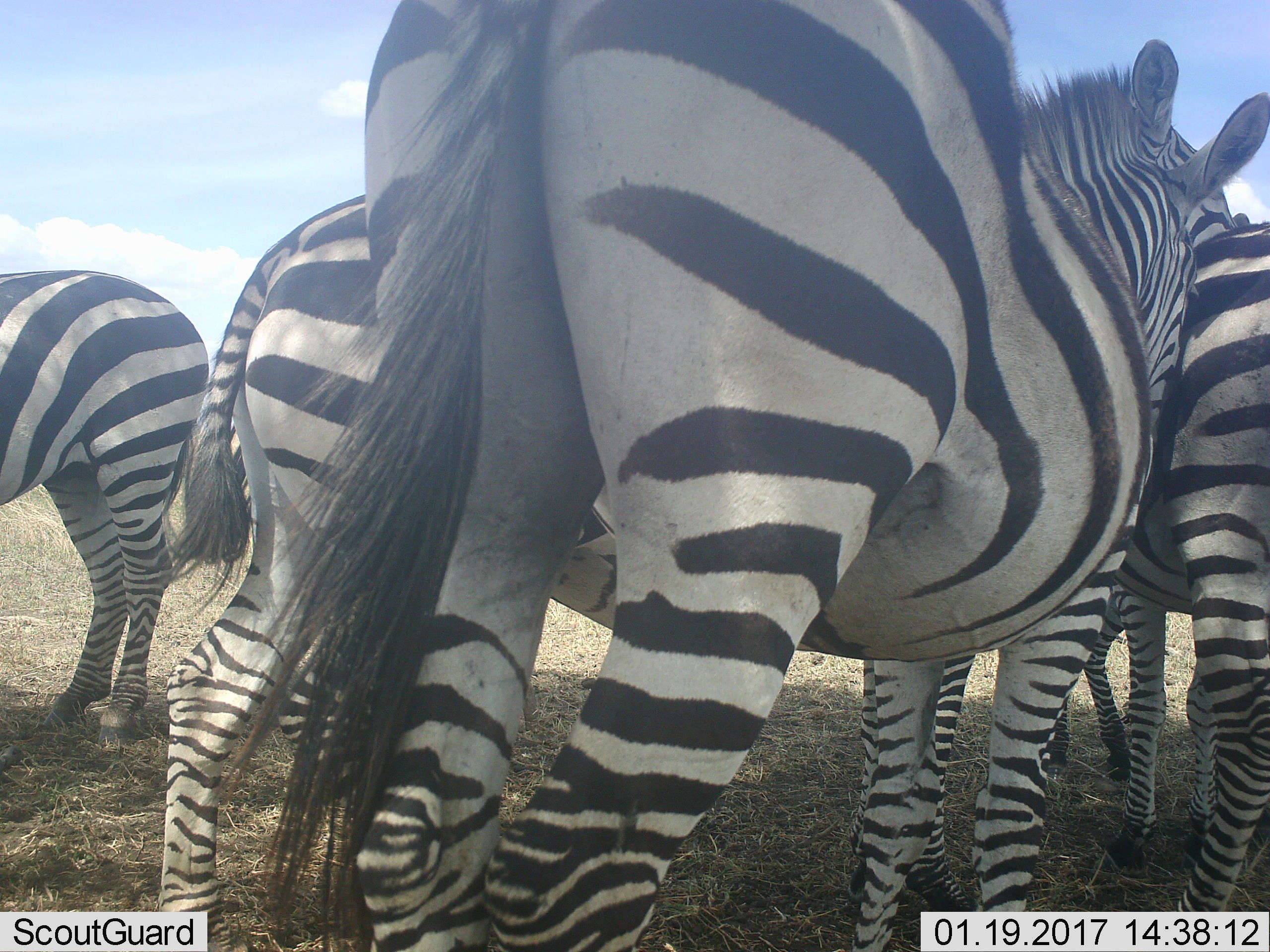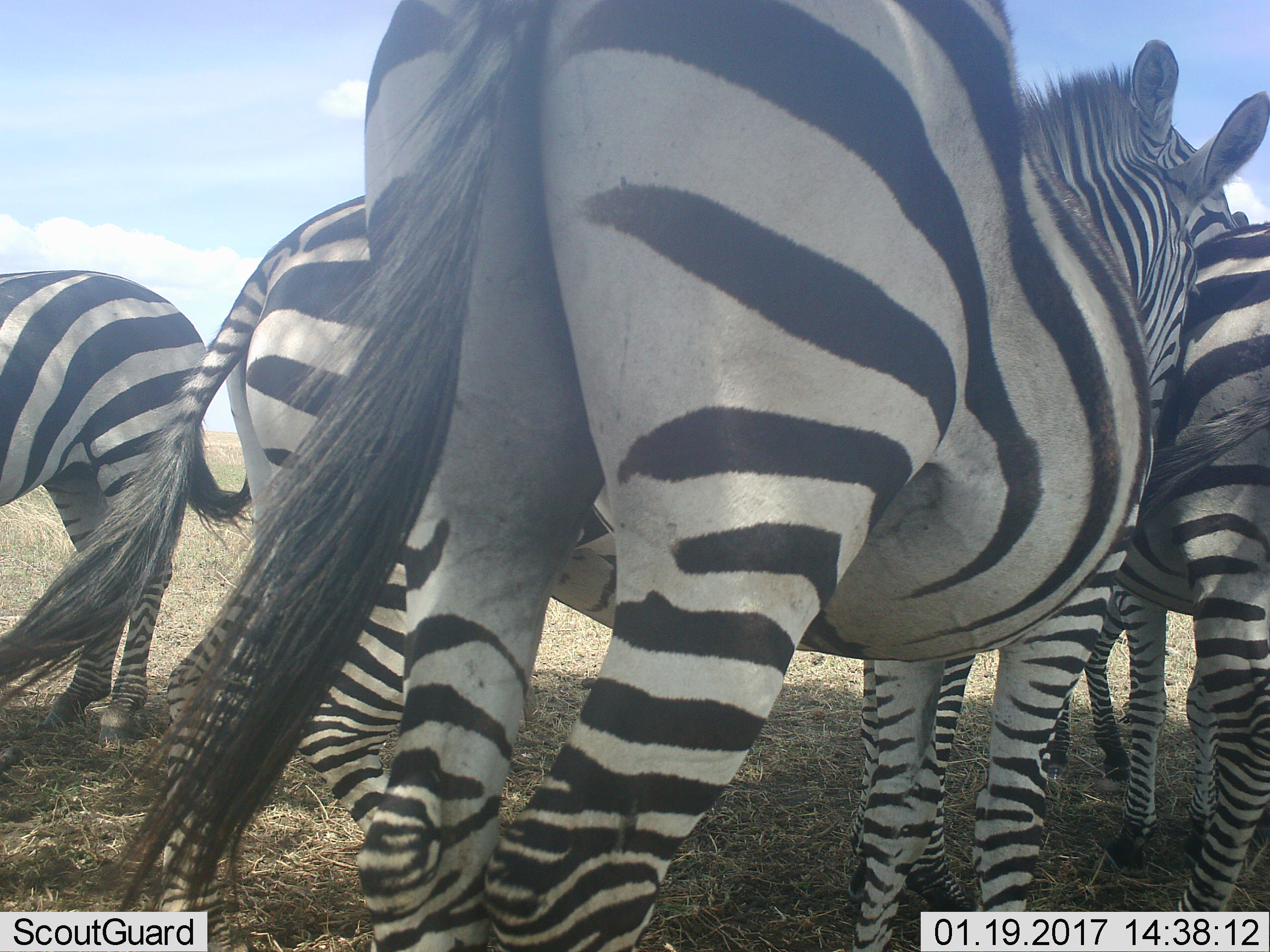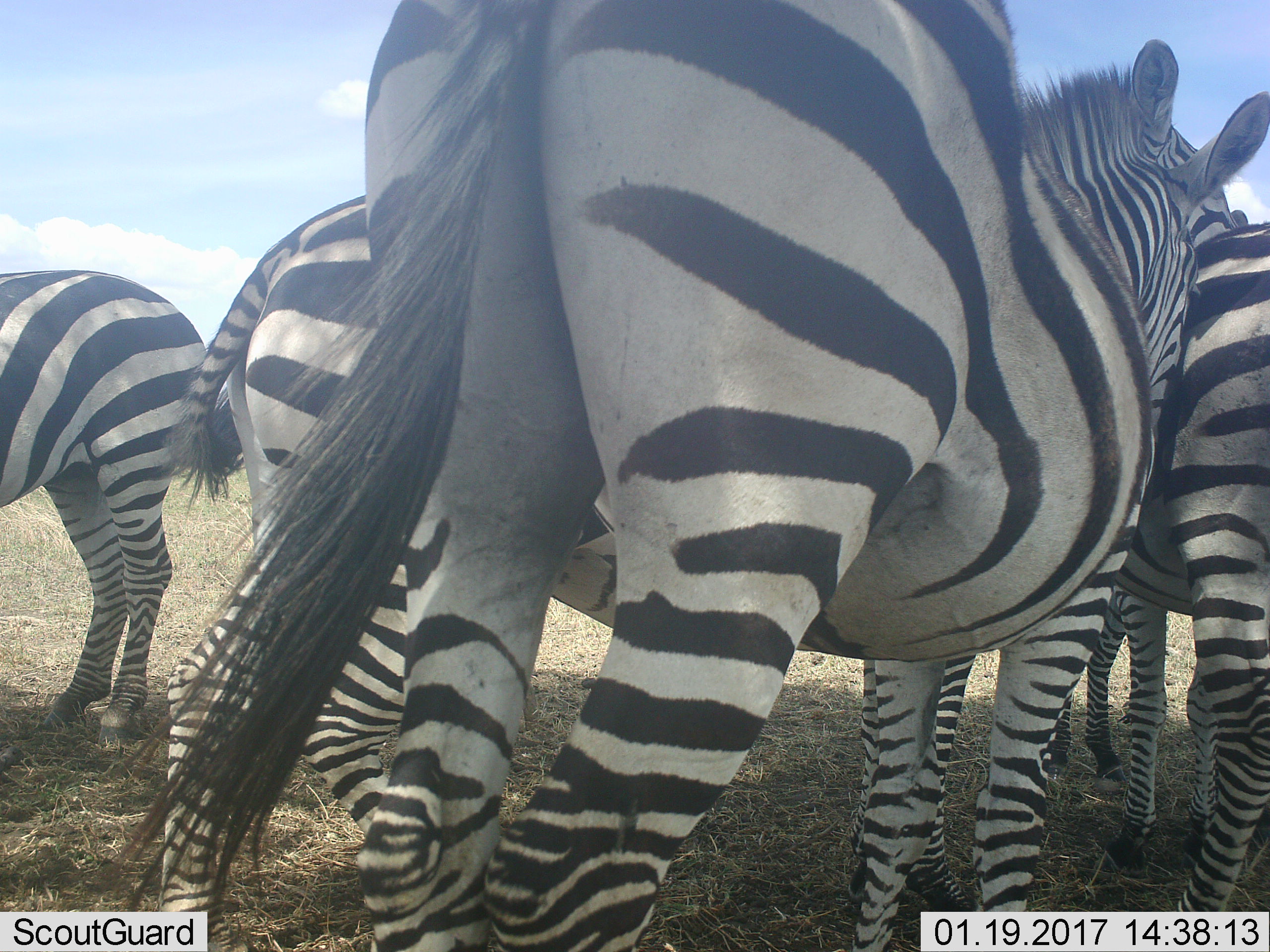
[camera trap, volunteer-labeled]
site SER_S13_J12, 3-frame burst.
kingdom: Animalia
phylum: Chordata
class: Mammalia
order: Perissodactyla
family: Equidae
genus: Equus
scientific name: Equus quagga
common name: plains zebra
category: zebraplains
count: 5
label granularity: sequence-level